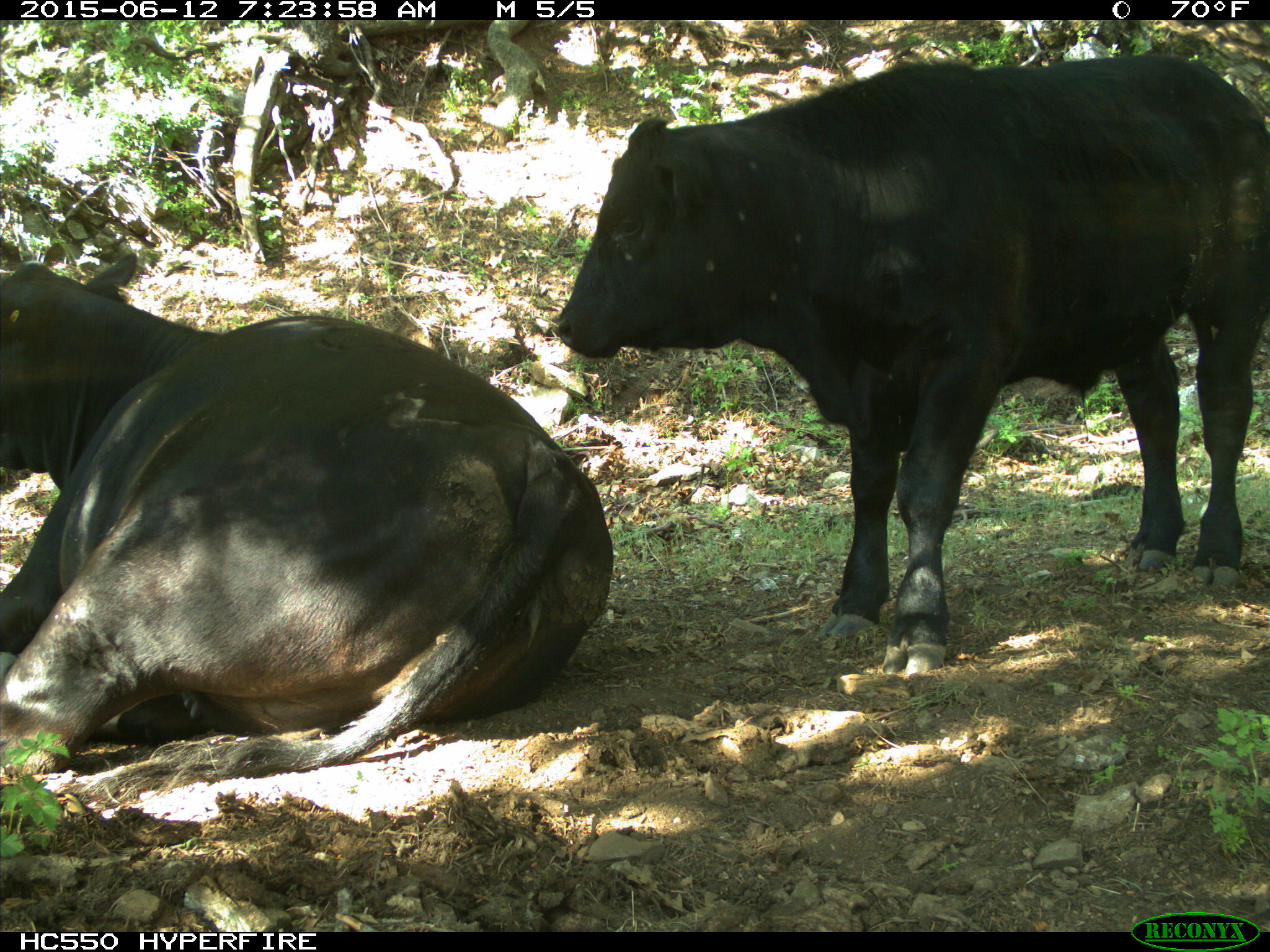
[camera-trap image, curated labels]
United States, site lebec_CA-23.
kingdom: Animalia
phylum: Chordata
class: Mammalia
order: Artiodactyla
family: Bovidae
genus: Bos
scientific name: Bos taurus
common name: domestic cow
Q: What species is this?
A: Bos taurus (domestic cow).